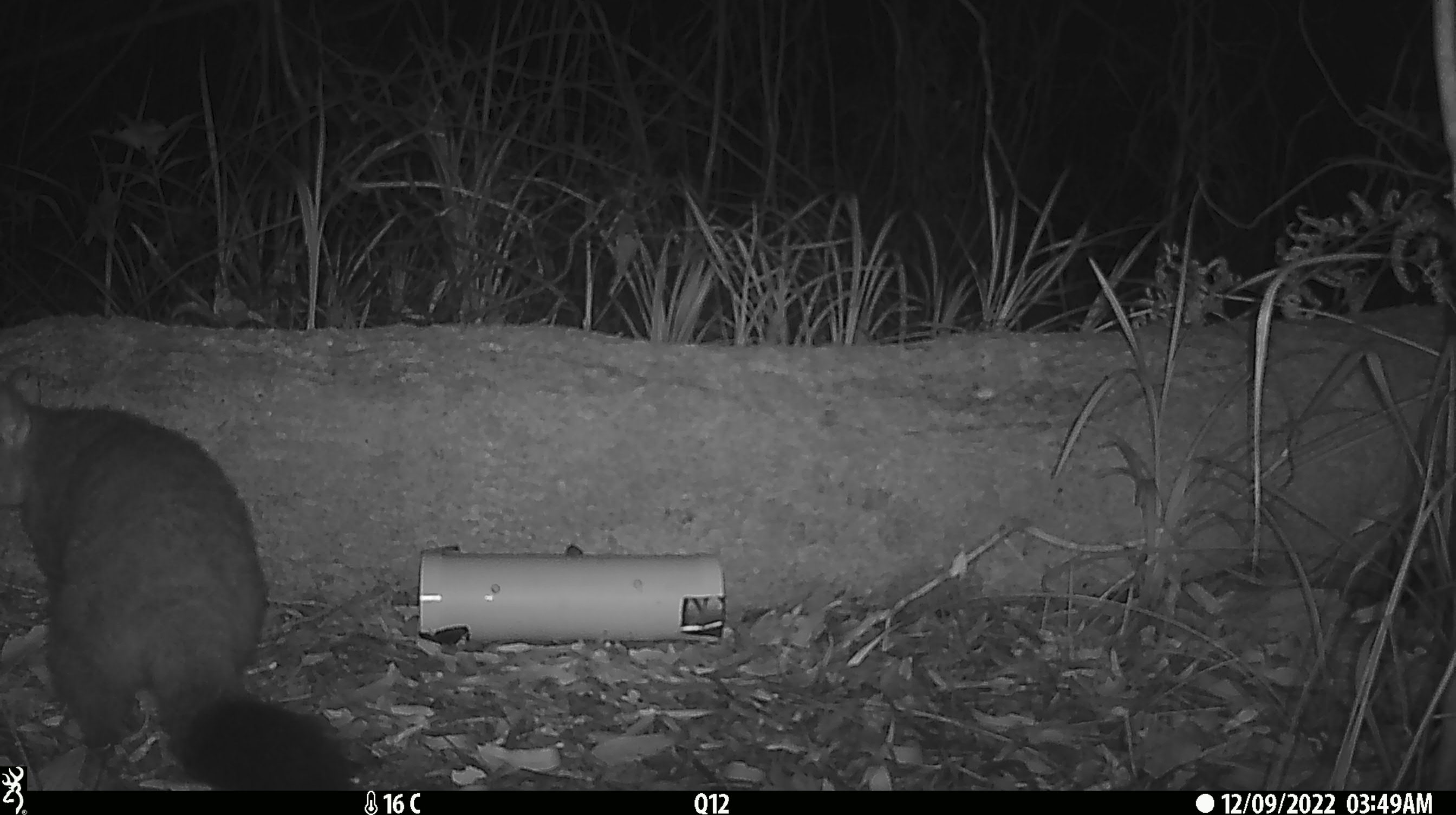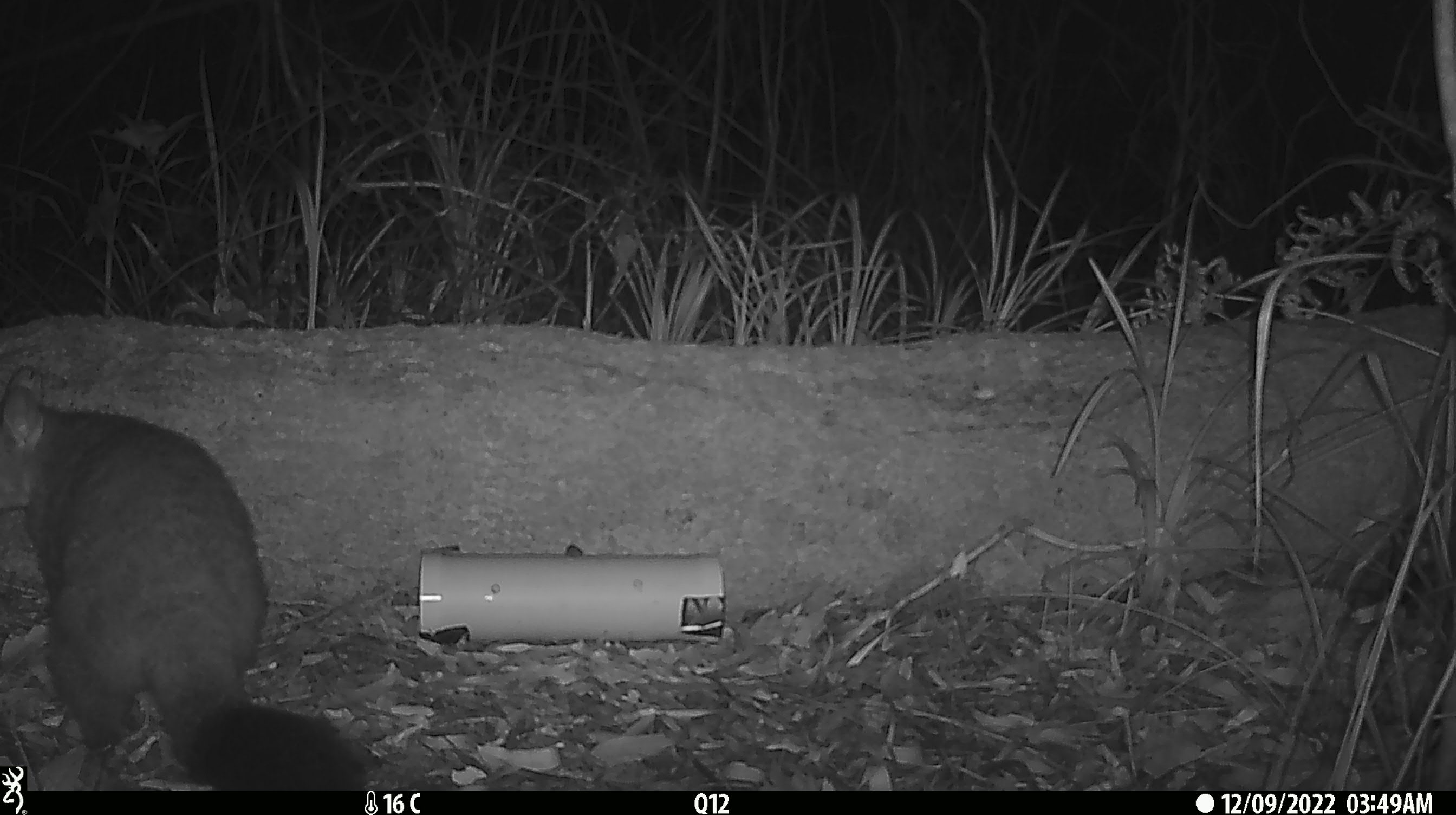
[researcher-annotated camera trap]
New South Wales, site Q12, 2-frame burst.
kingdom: Animalia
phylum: Chordata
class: Mammalia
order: Diprotodontia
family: Phalangeridae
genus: Trichosurus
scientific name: Trichosurus vulpecula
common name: common brushtail possum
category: possum